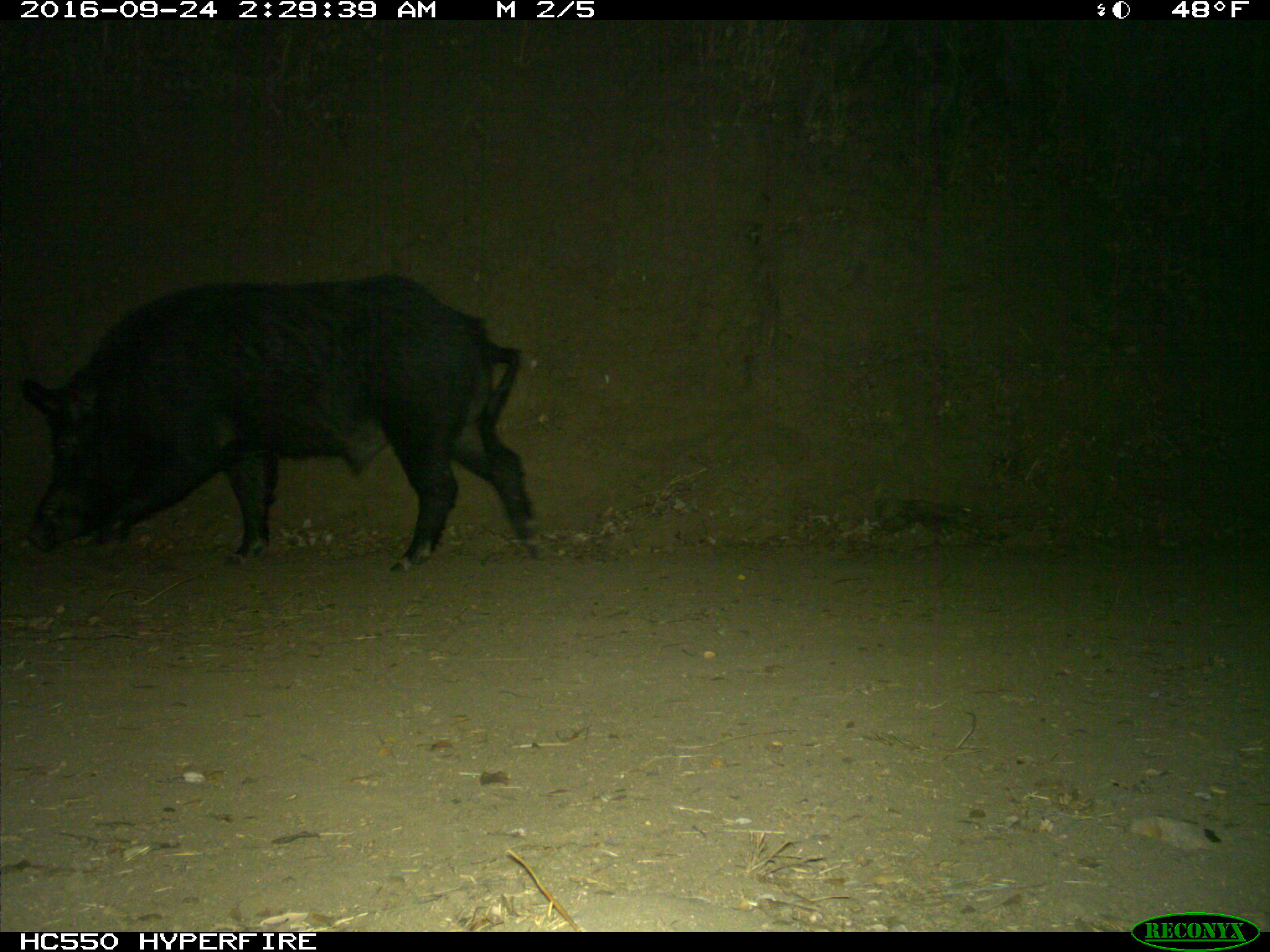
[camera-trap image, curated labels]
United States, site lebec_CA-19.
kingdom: Animalia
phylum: Chordata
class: Mammalia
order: Artiodactyla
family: Suidae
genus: Sus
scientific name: Sus scrofa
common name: wild boar